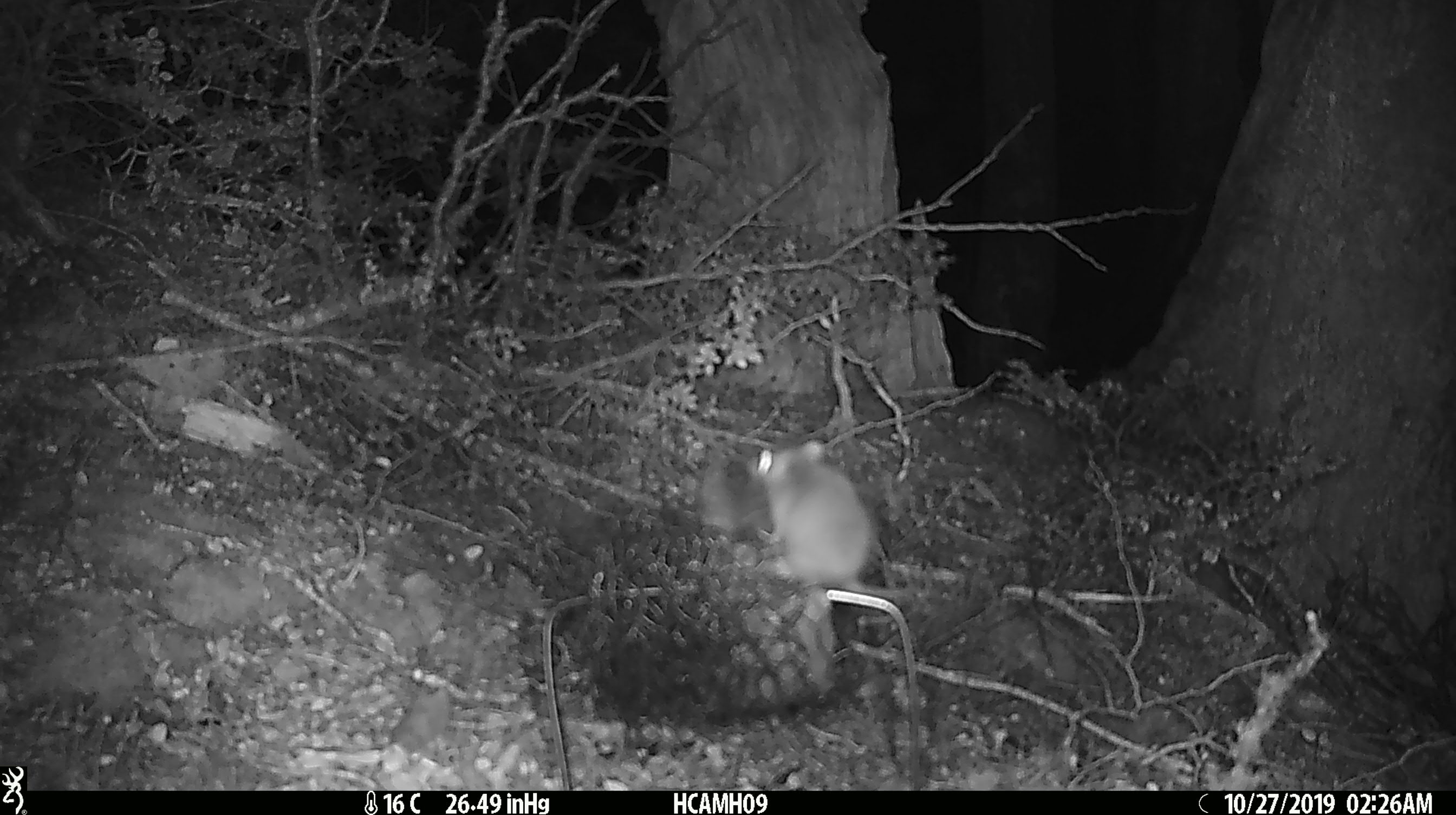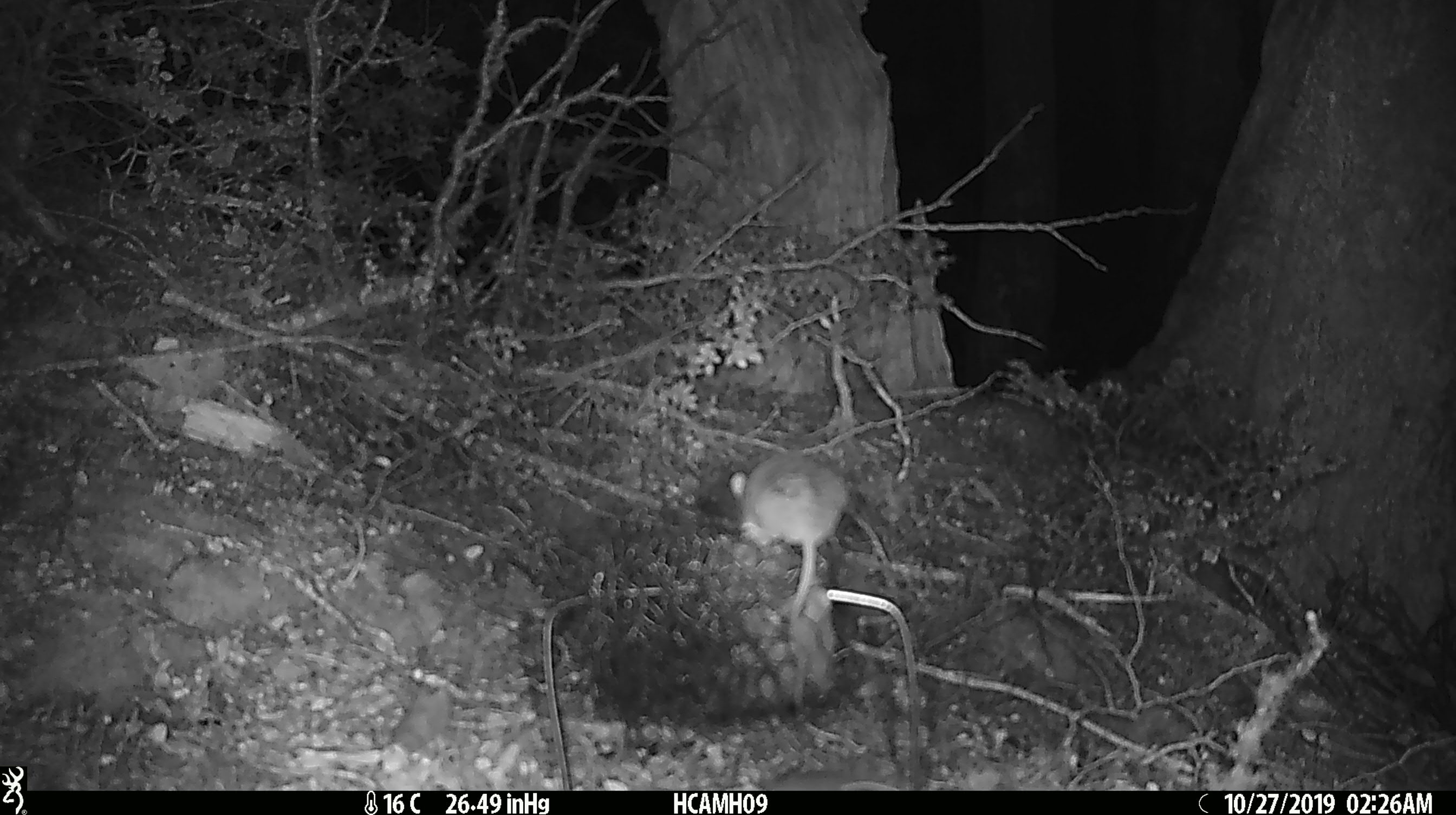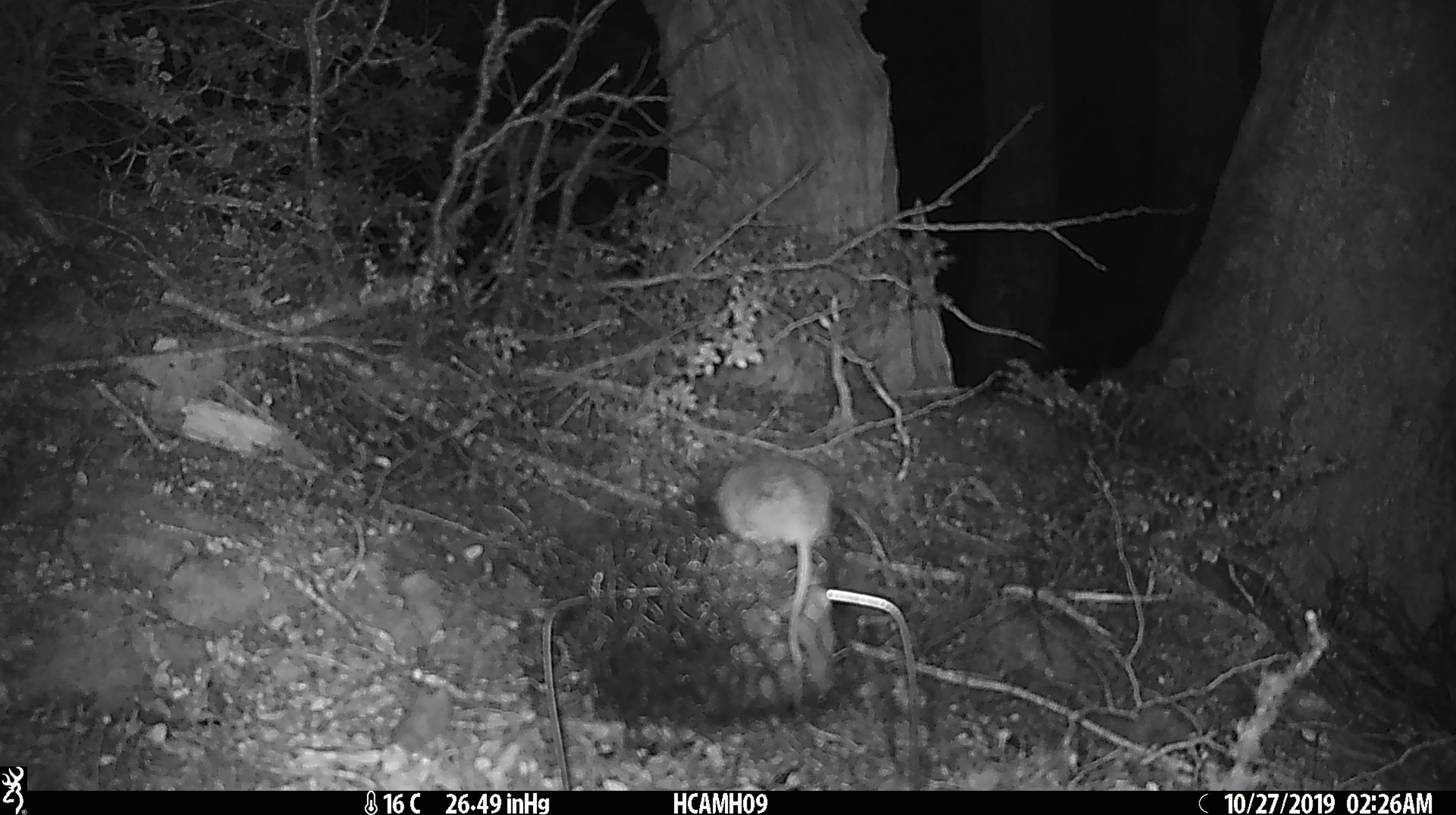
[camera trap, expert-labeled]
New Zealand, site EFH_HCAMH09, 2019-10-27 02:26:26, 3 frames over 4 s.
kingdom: Animalia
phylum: Chordata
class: Mammalia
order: Rodentia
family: Muridae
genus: Mus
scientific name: Mus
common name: mouse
Mouse (Mus).